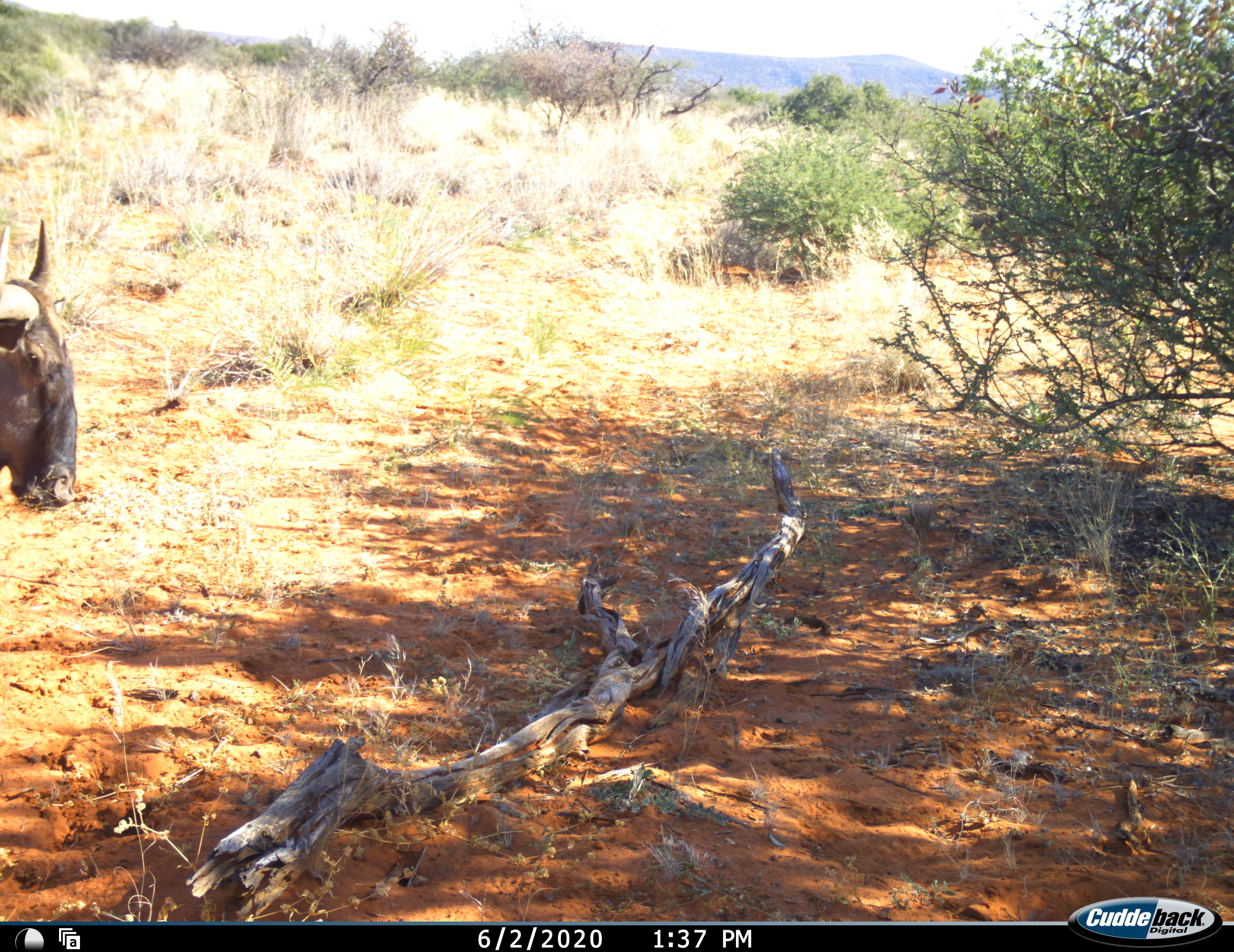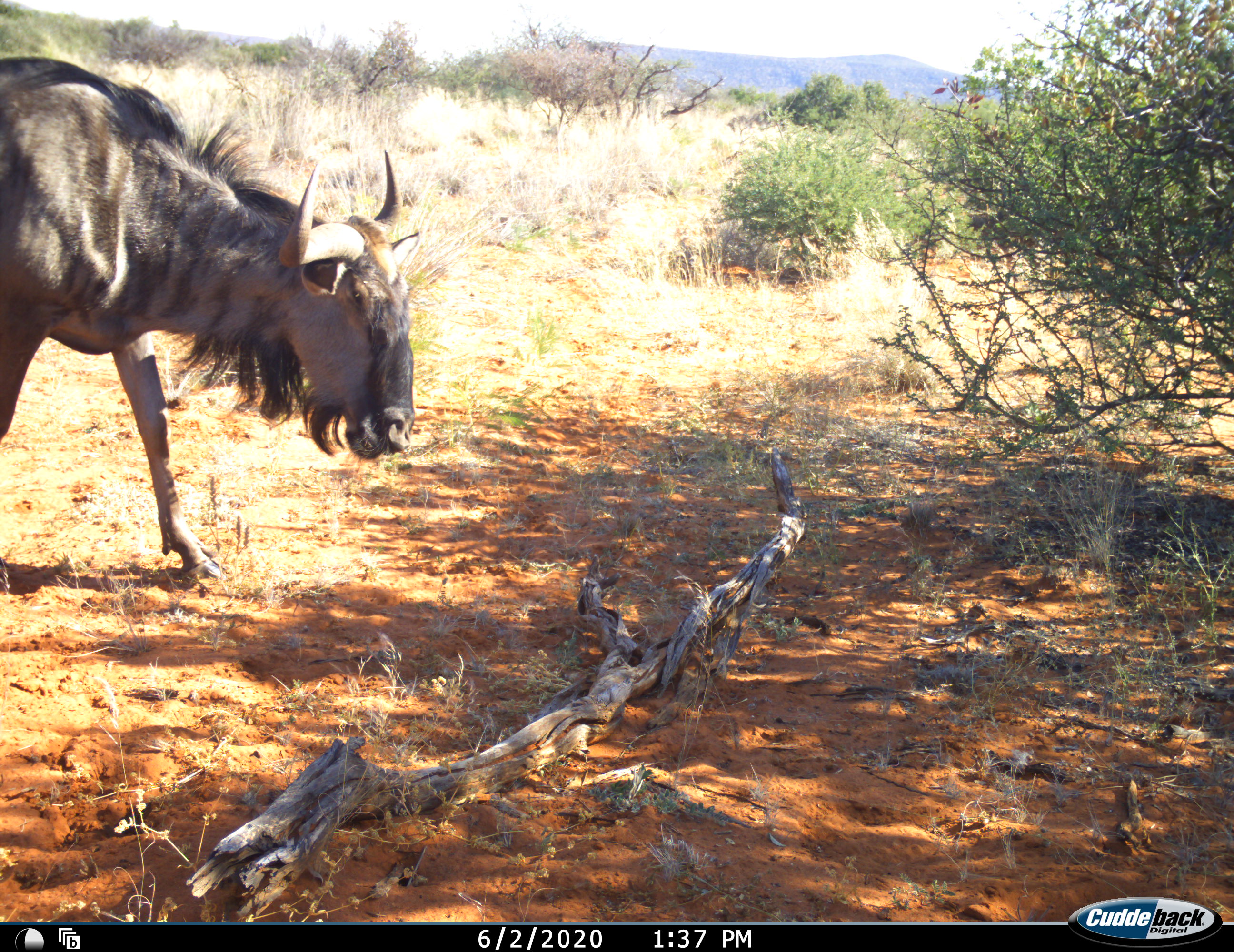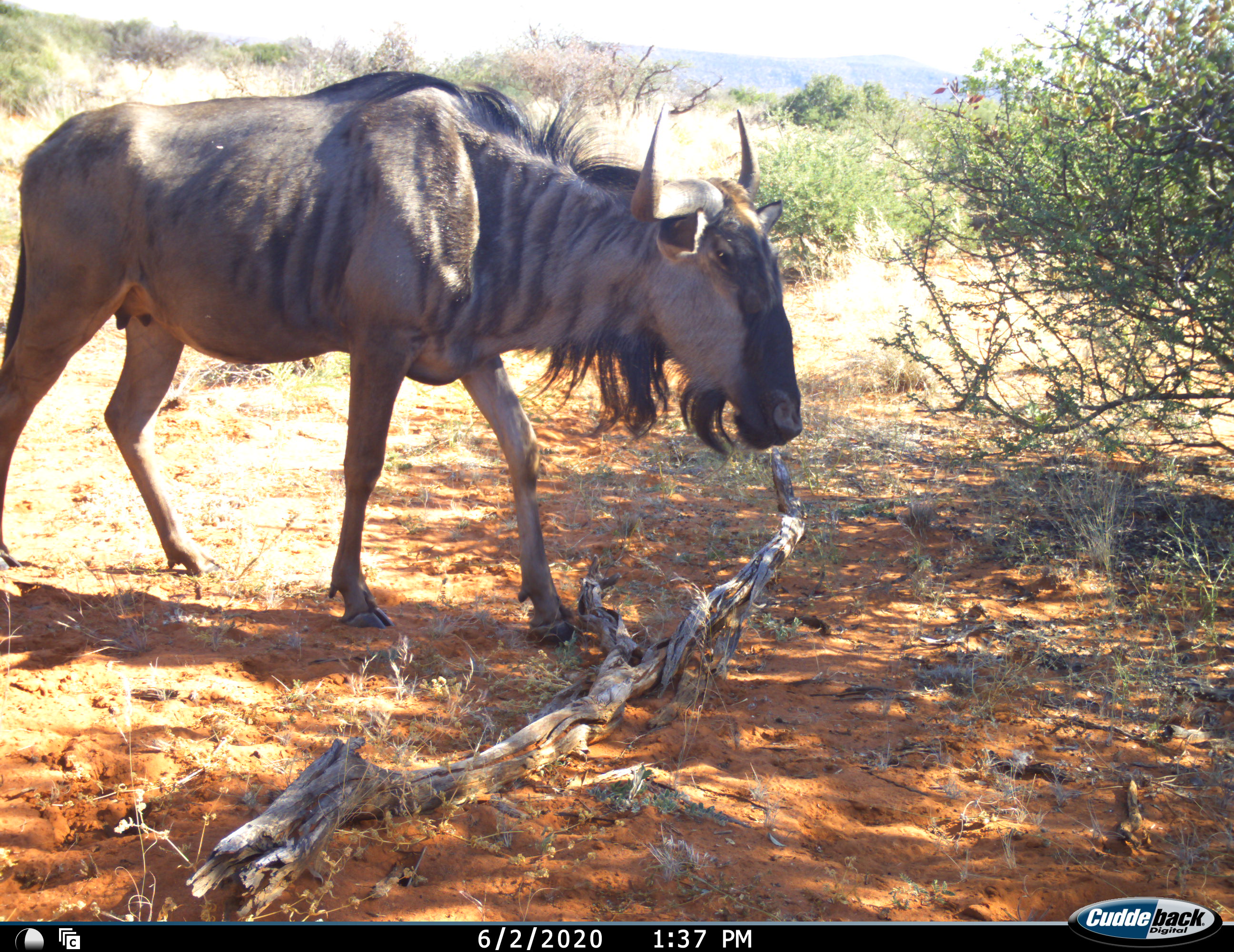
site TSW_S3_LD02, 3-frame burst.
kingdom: Animalia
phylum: Chordata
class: Mammalia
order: Artiodactyla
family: Bovidae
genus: Connochaetes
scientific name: Connochaetes taurinus taurinus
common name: blue wildebeest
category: wildebeestblue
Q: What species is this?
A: Wildebeestblue (blue wildebeest) (Connochaetes taurinus taurinus).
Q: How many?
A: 1.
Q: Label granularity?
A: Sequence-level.